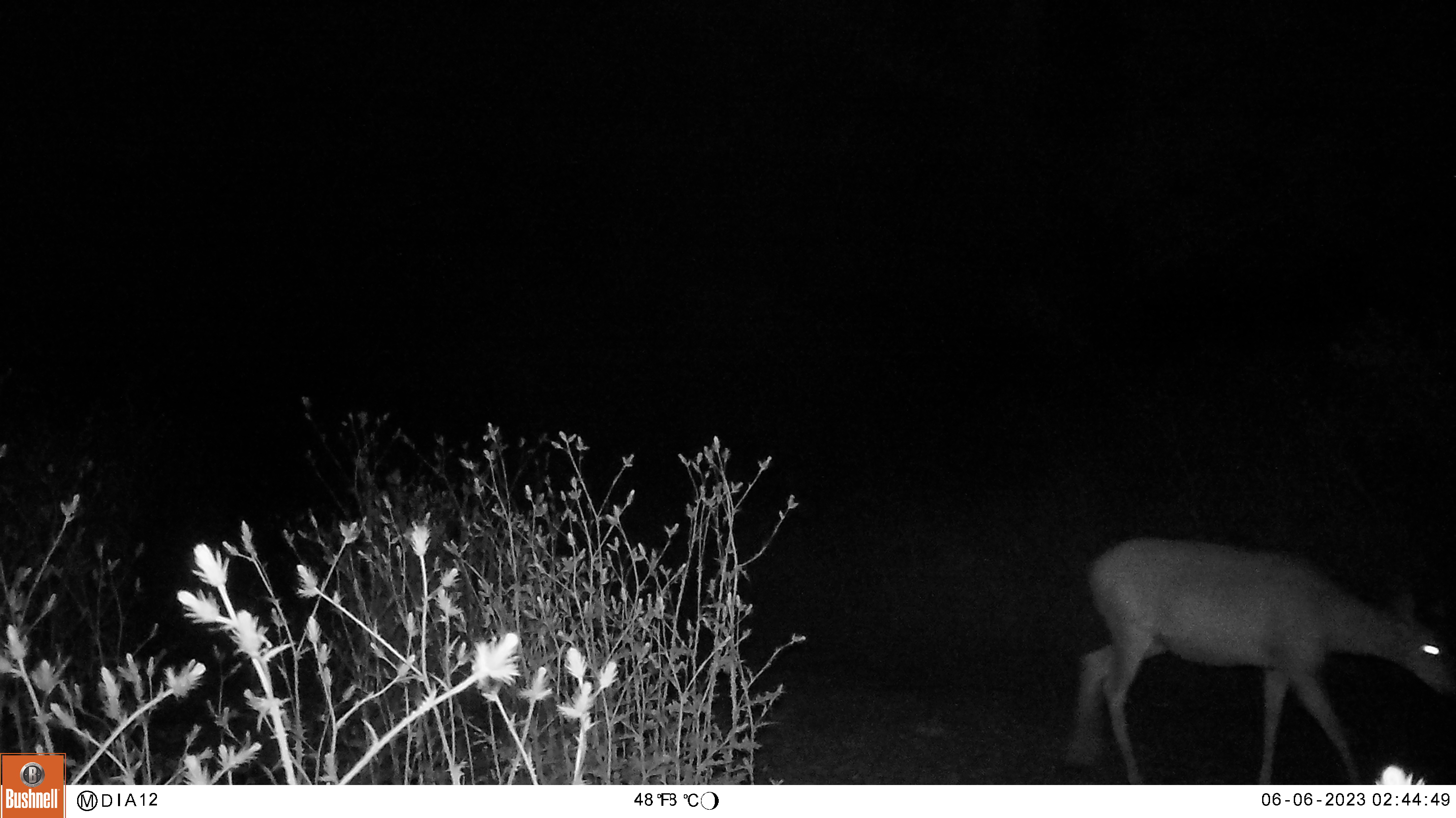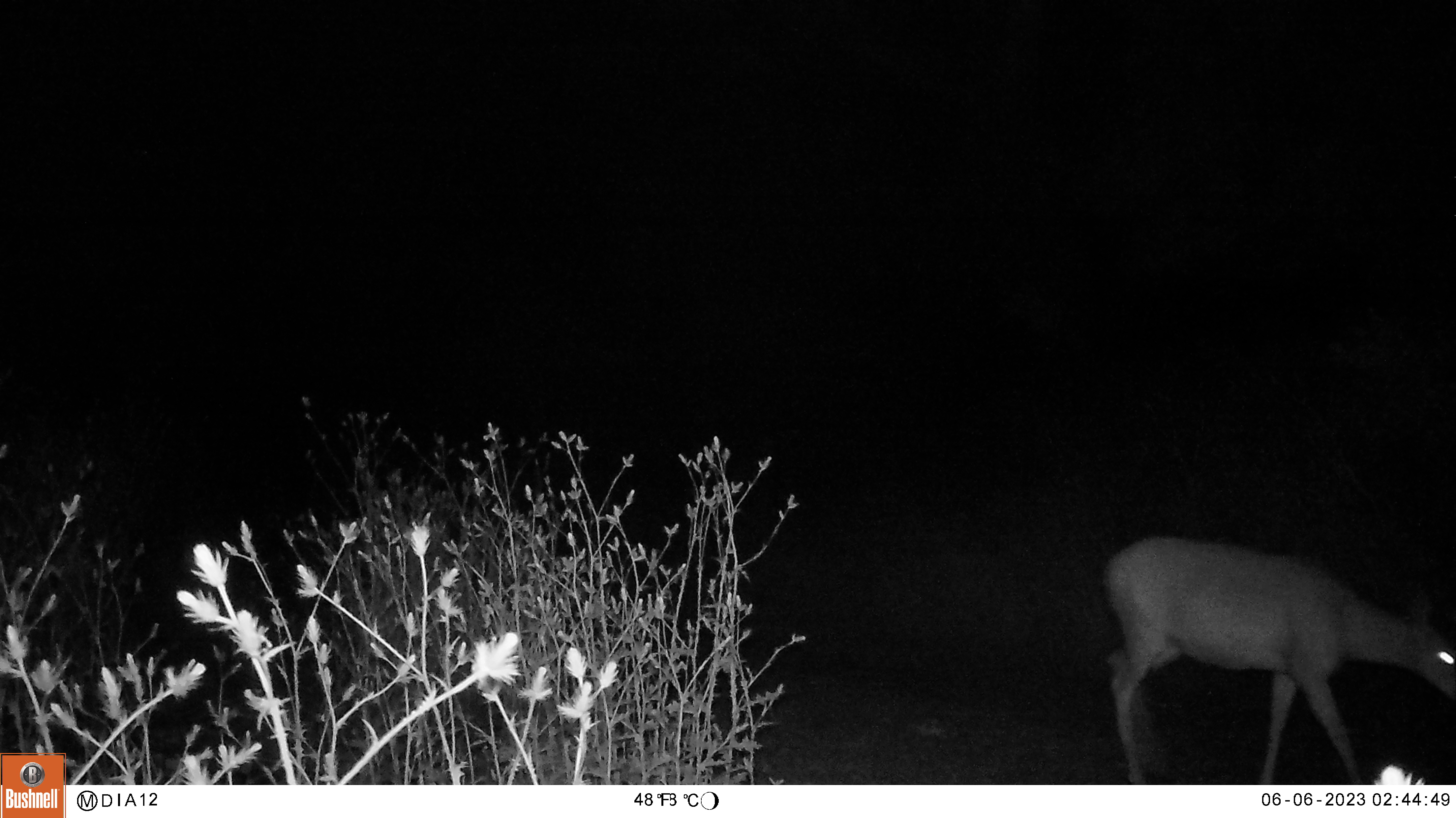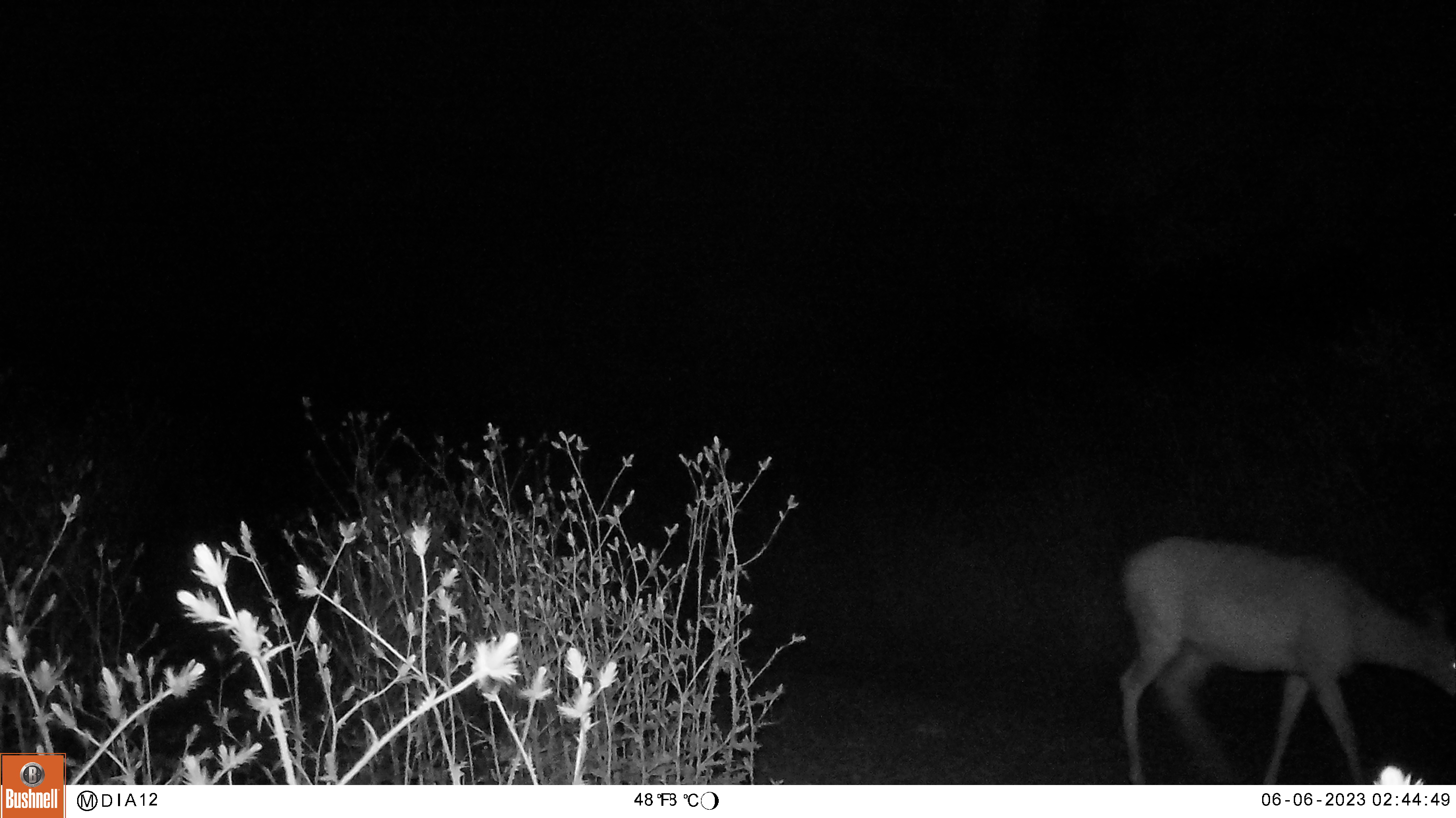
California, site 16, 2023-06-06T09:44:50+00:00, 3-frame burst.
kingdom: Animalia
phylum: Chordata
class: Mammalia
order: Artiodactyla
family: Cervidae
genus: Odocoileus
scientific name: Odocoileus hemionus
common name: mule deer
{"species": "mule deer (Odocoileus hemionus)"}